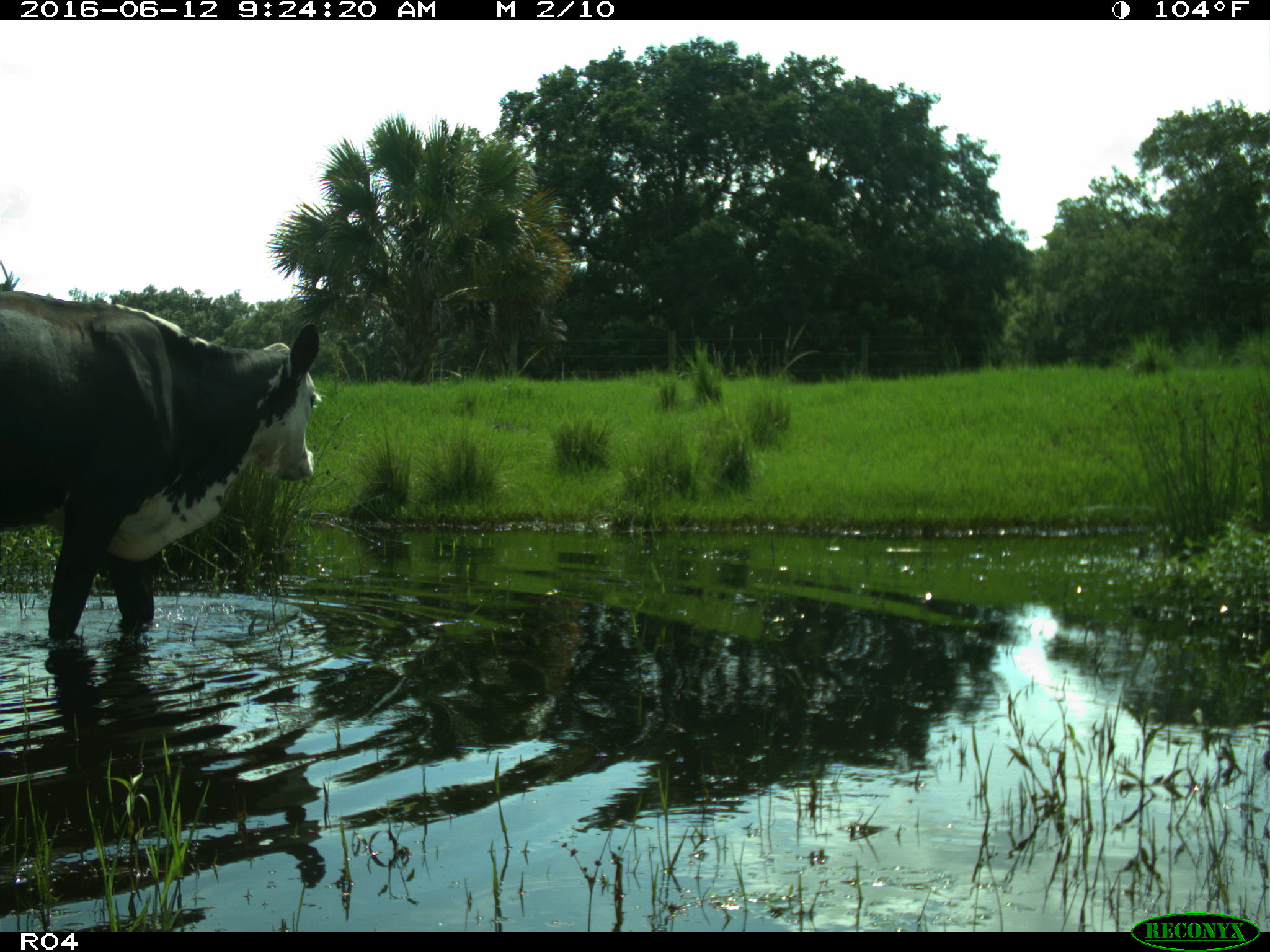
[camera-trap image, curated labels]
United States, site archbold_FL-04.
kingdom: Animalia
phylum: Chordata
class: Mammalia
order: Artiodactyla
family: Bovidae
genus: Bos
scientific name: Bos taurus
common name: domestic cow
Bos taurus (domestic cow).